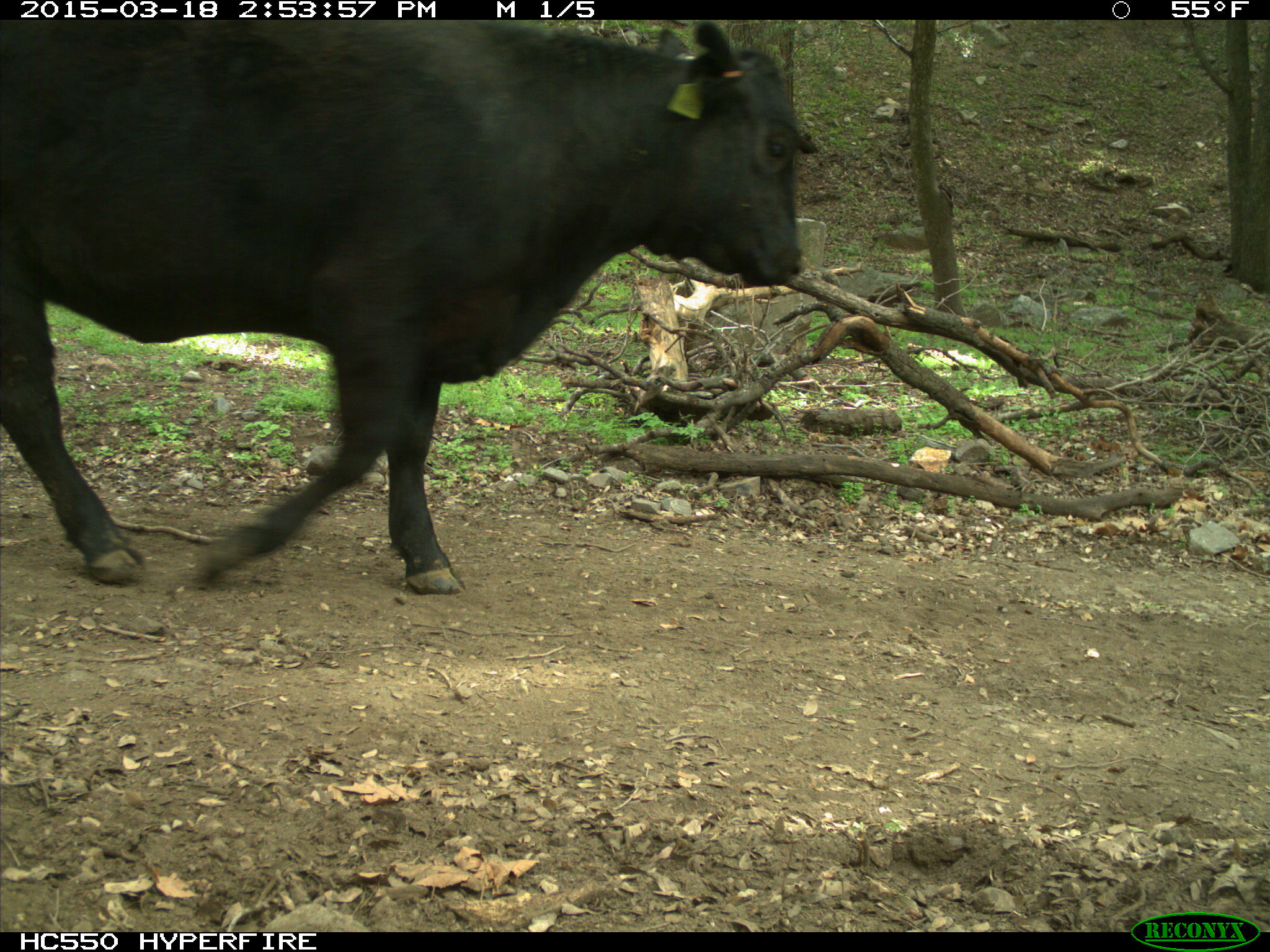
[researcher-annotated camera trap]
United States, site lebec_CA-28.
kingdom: Animalia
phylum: Chordata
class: Mammalia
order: Artiodactyla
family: Bovidae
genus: Bos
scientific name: Bos taurus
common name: domestic cow